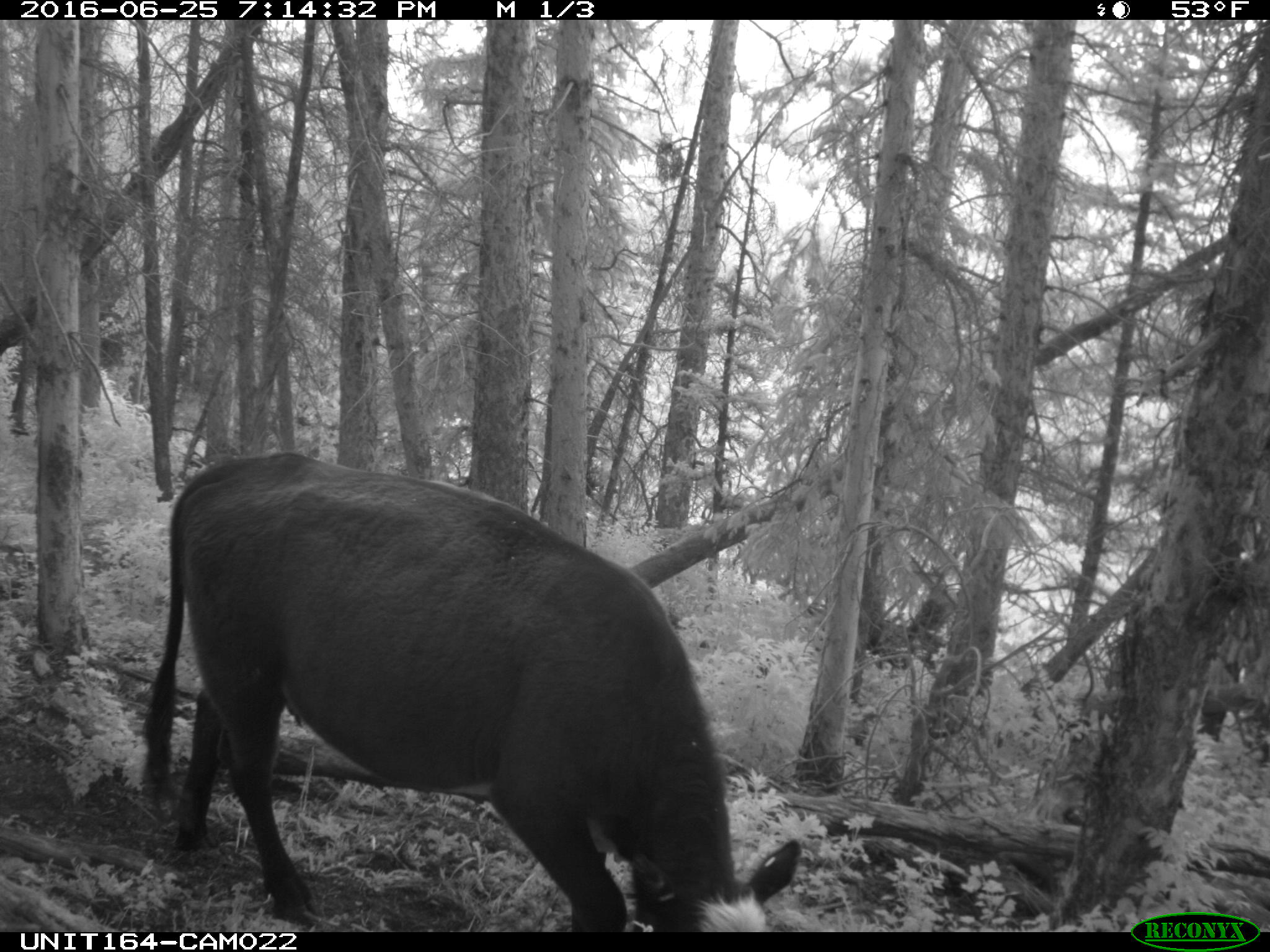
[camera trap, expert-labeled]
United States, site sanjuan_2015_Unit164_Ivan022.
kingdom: Animalia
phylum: Chordata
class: Mammalia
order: Artiodactyla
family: Bovidae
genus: Bos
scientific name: Bos taurus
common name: domestic cow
Bos taurus (domestic cow).